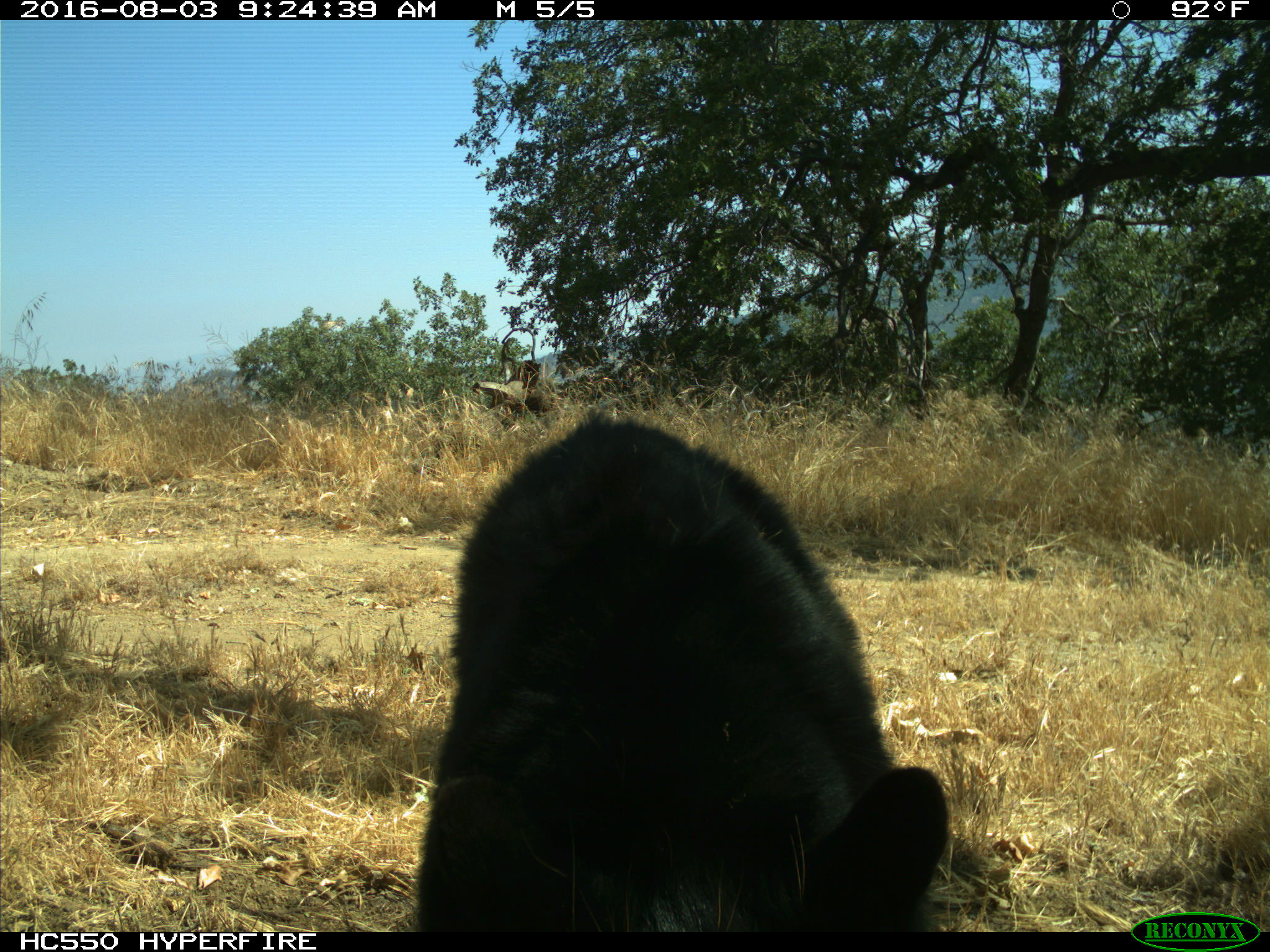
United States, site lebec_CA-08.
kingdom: Animalia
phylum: Chordata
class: Mammalia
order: Carnivora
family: Ursidae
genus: Ursus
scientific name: Ursus americanus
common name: american black bear